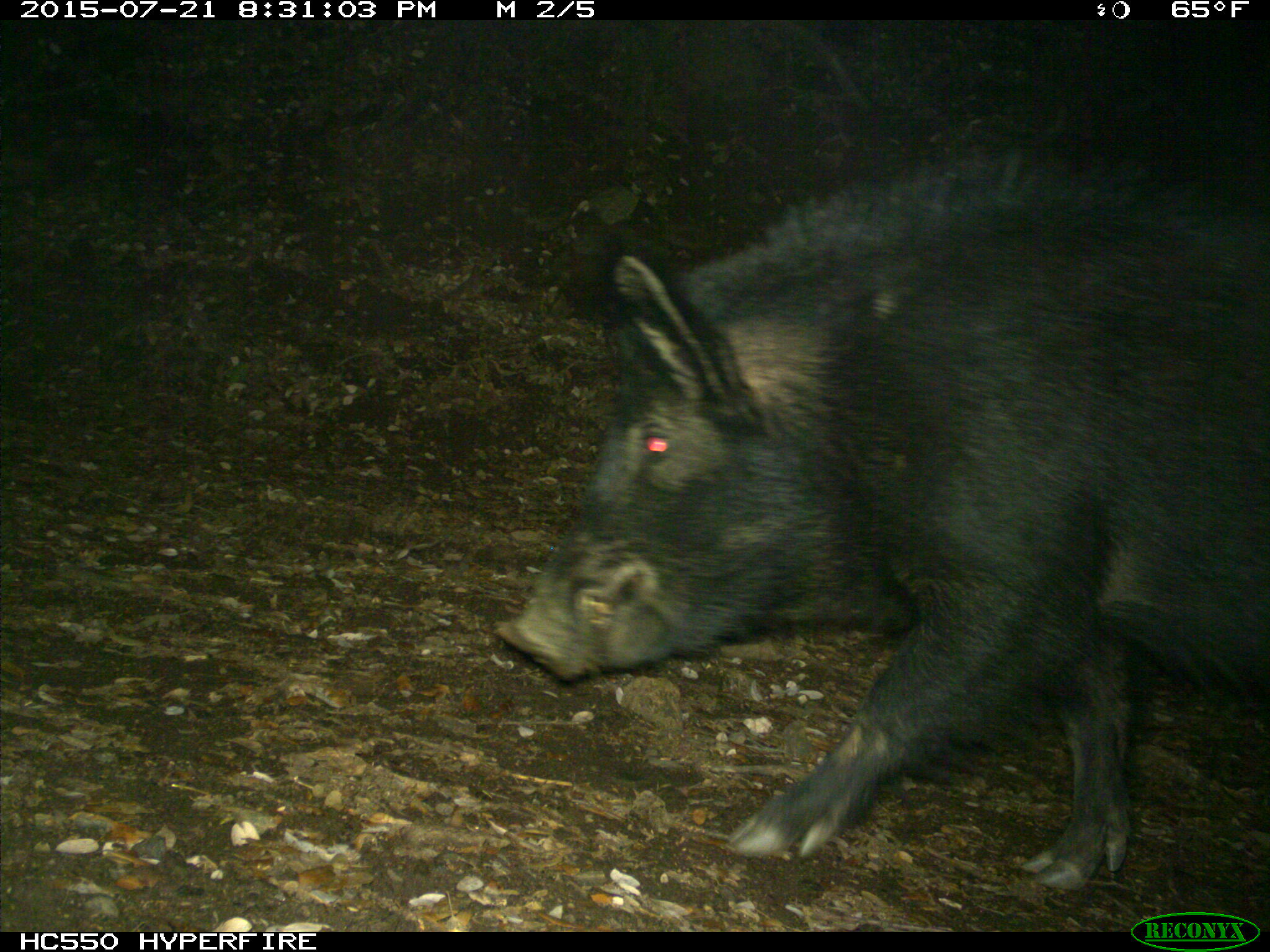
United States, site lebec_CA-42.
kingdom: Animalia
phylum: Chordata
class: Mammalia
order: Artiodactyla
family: Suidae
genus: Sus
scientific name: Sus scrofa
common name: wild boar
Sus scrofa (wild boar).